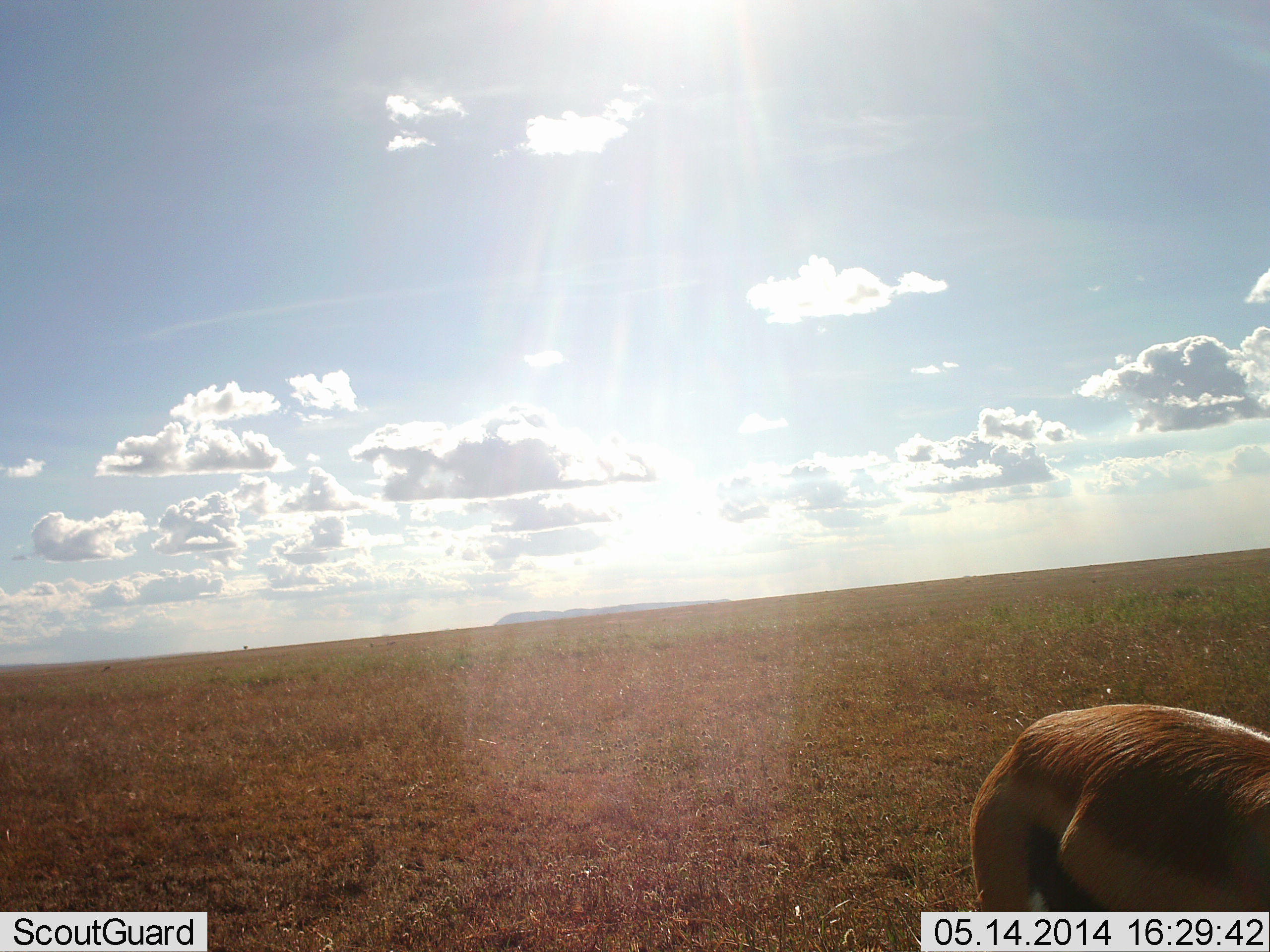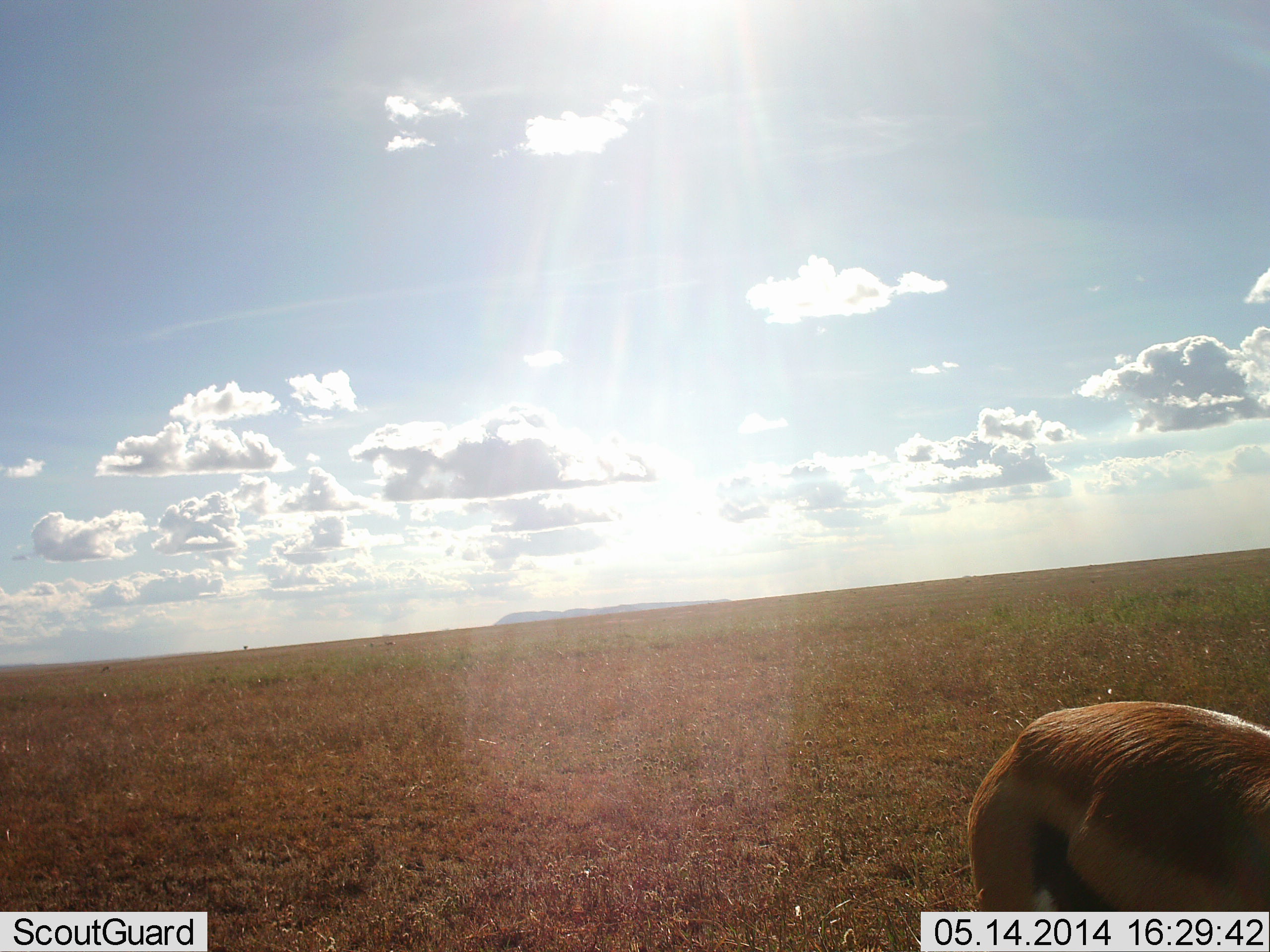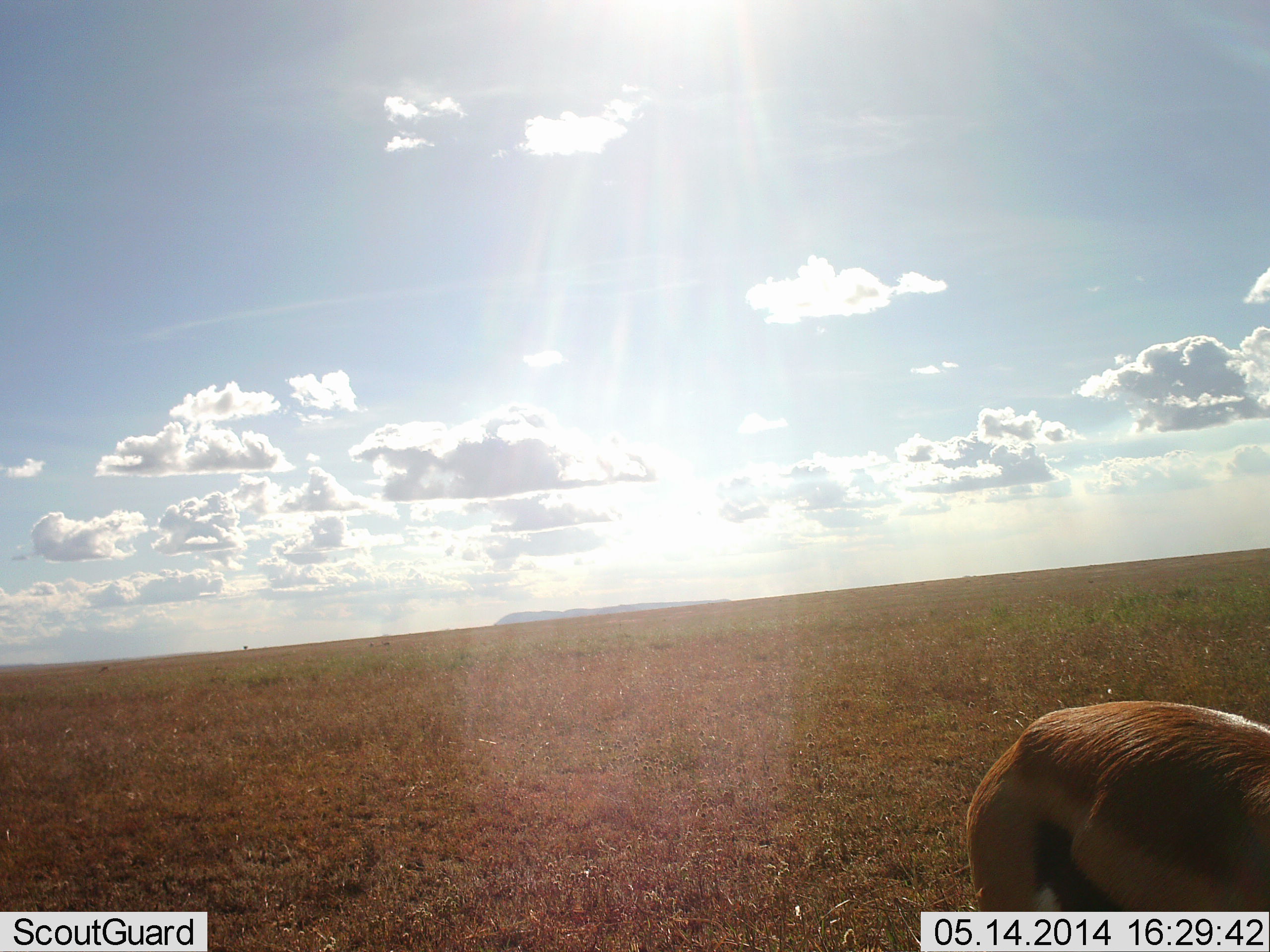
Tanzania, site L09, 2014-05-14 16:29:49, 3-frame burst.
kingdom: Animalia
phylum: Chordata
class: Mammalia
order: Artiodactyla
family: Bovidae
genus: Eudorcas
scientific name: Eudorcas thomsonii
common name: thomson's gazelle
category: gazellethomsons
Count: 1.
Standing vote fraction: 60%.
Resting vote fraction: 0%.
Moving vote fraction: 0%.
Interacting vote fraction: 0%.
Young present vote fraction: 0%.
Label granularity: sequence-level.